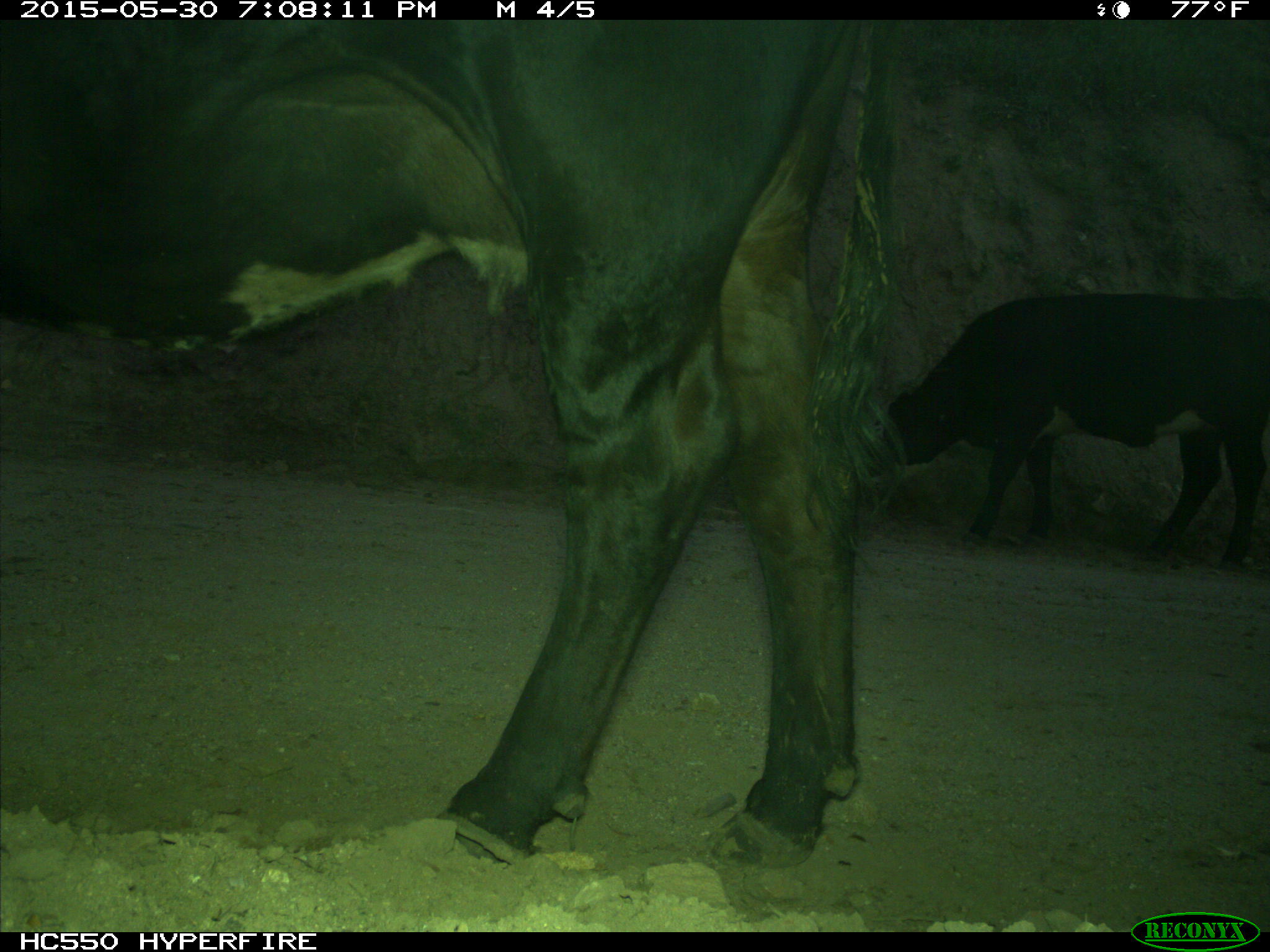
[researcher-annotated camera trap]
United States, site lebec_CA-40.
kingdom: Animalia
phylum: Chordata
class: Mammalia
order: Artiodactyla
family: Bovidae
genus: Bos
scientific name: Bos taurus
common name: domestic cow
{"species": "Bos taurus (domestic cow)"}